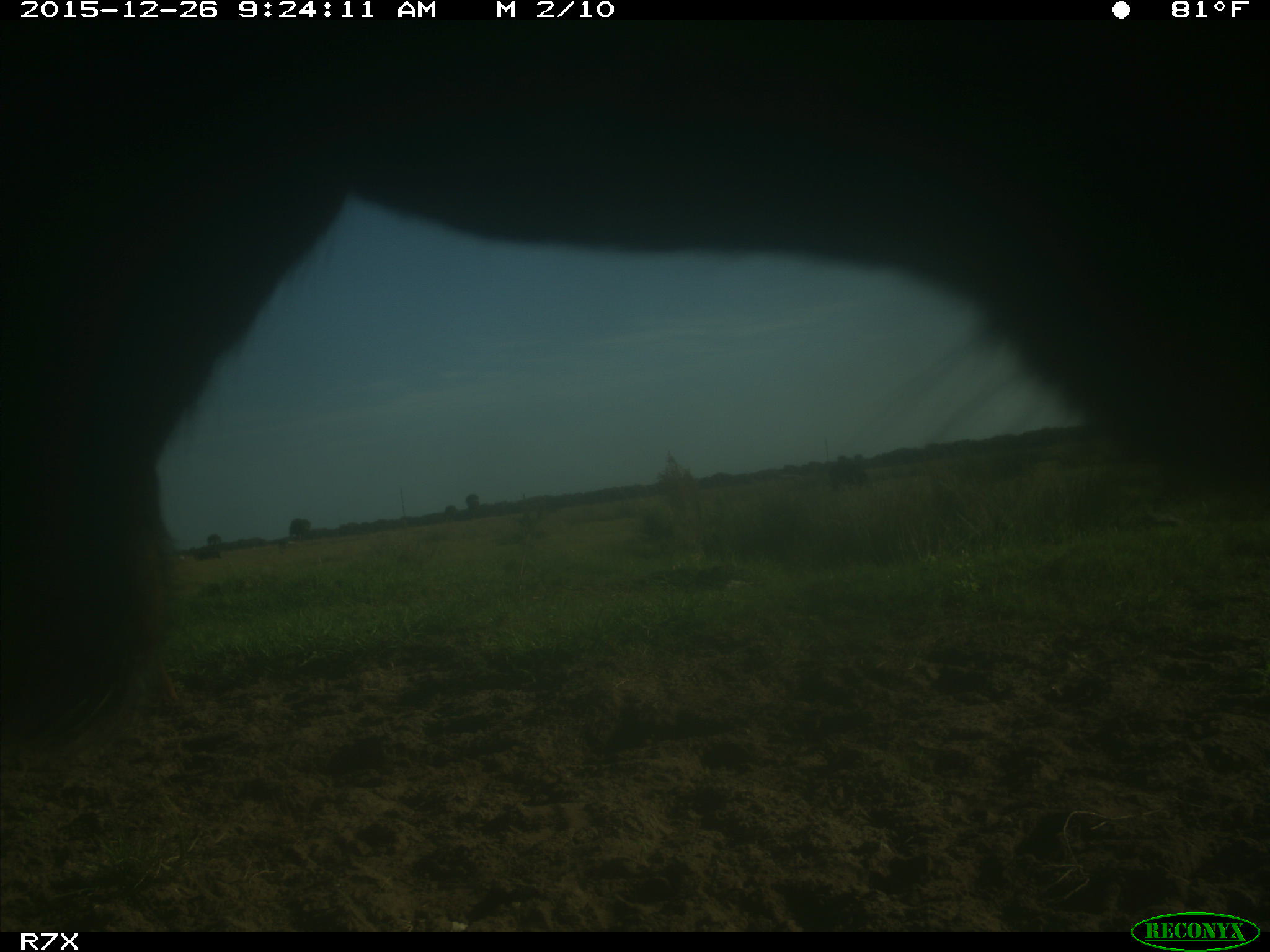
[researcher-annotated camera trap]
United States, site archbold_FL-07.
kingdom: Animalia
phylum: Chordata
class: Mammalia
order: Artiodactyla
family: Bovidae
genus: Bos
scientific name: Bos taurus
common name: domestic cow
Bos taurus (domestic cow).